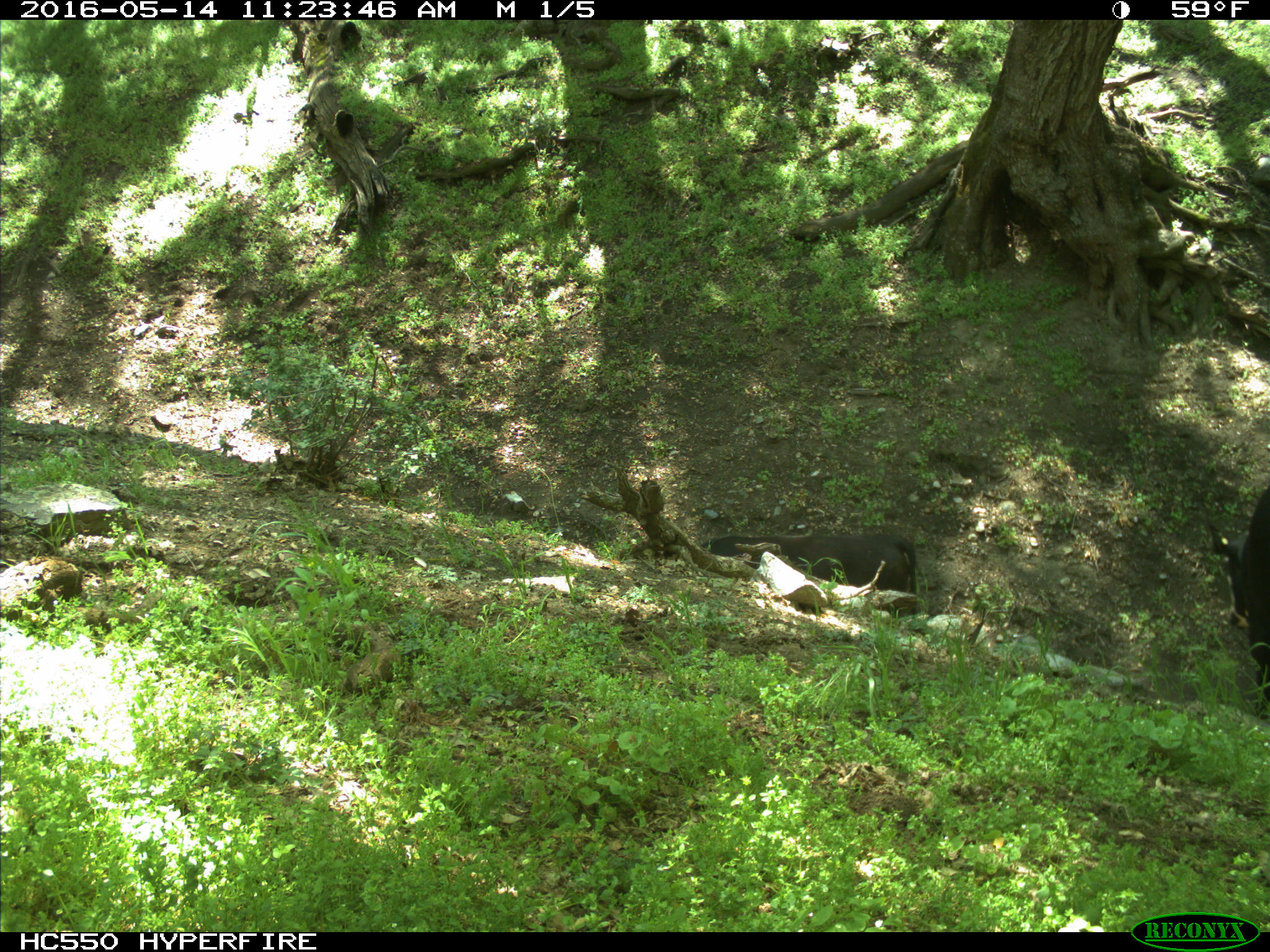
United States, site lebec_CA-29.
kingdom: Animalia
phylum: Chordata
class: Mammalia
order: Artiodactyla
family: Bovidae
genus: Bos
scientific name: Bos taurus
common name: domestic cow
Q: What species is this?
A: Bos taurus (domestic cow).